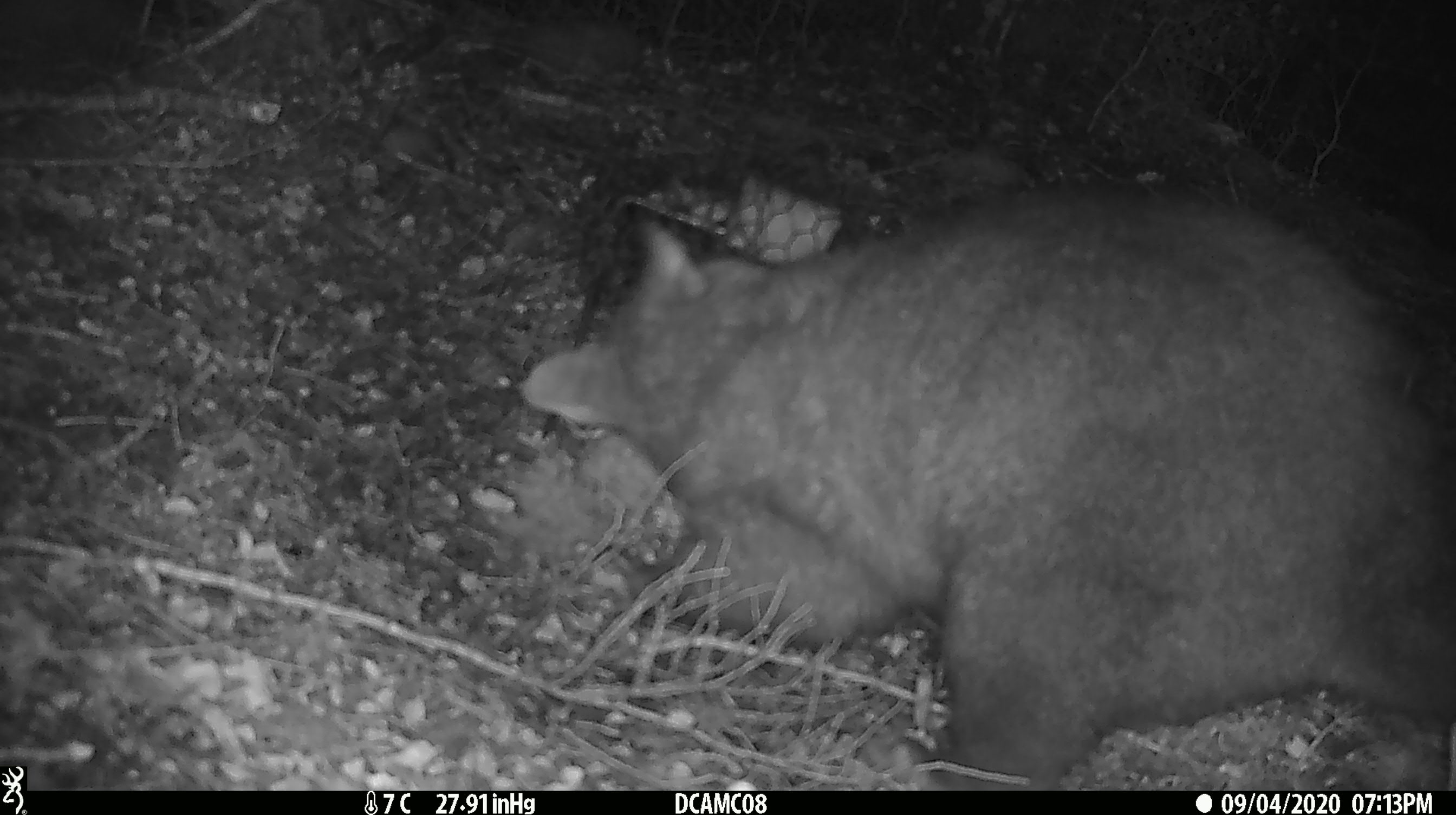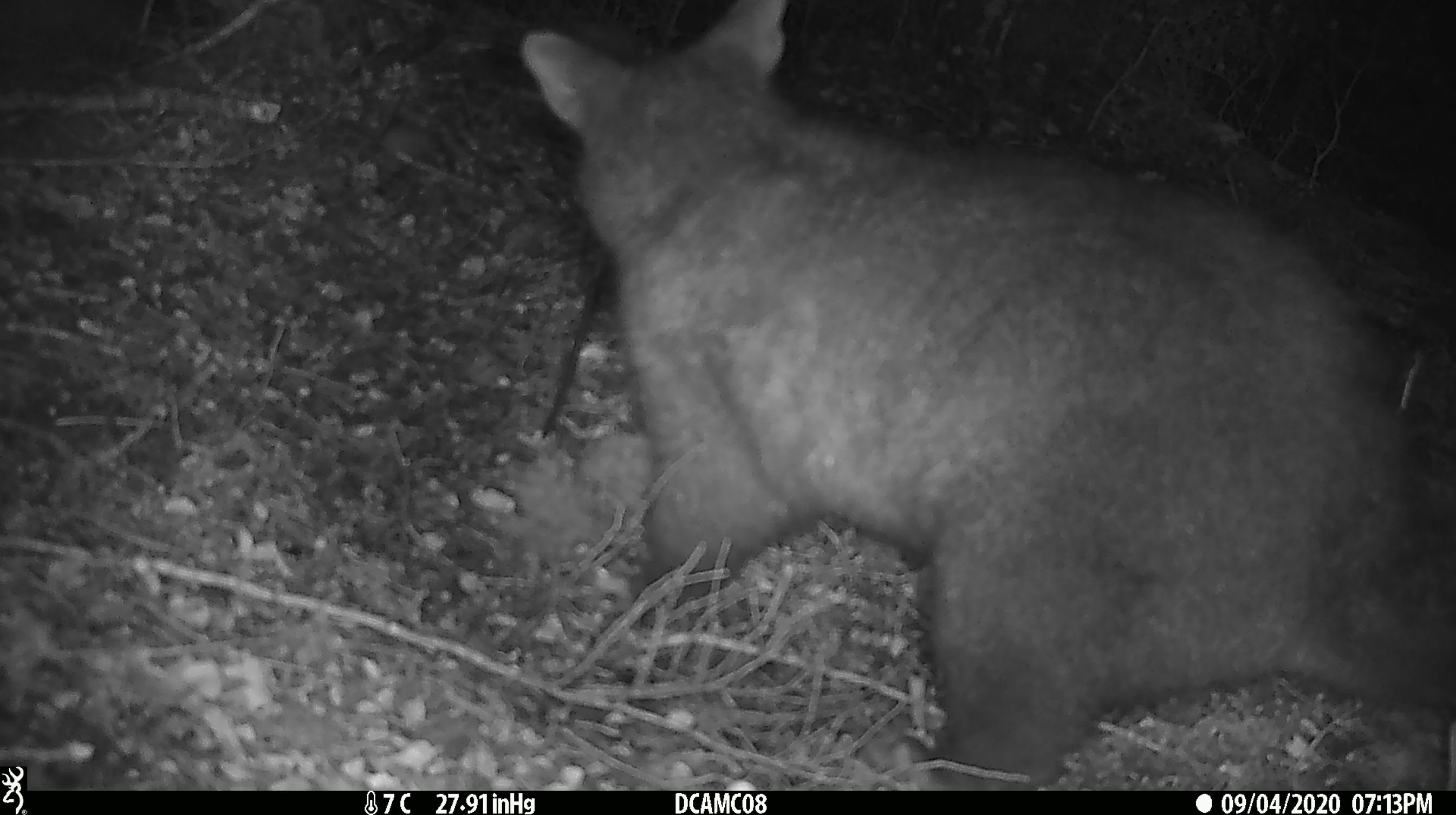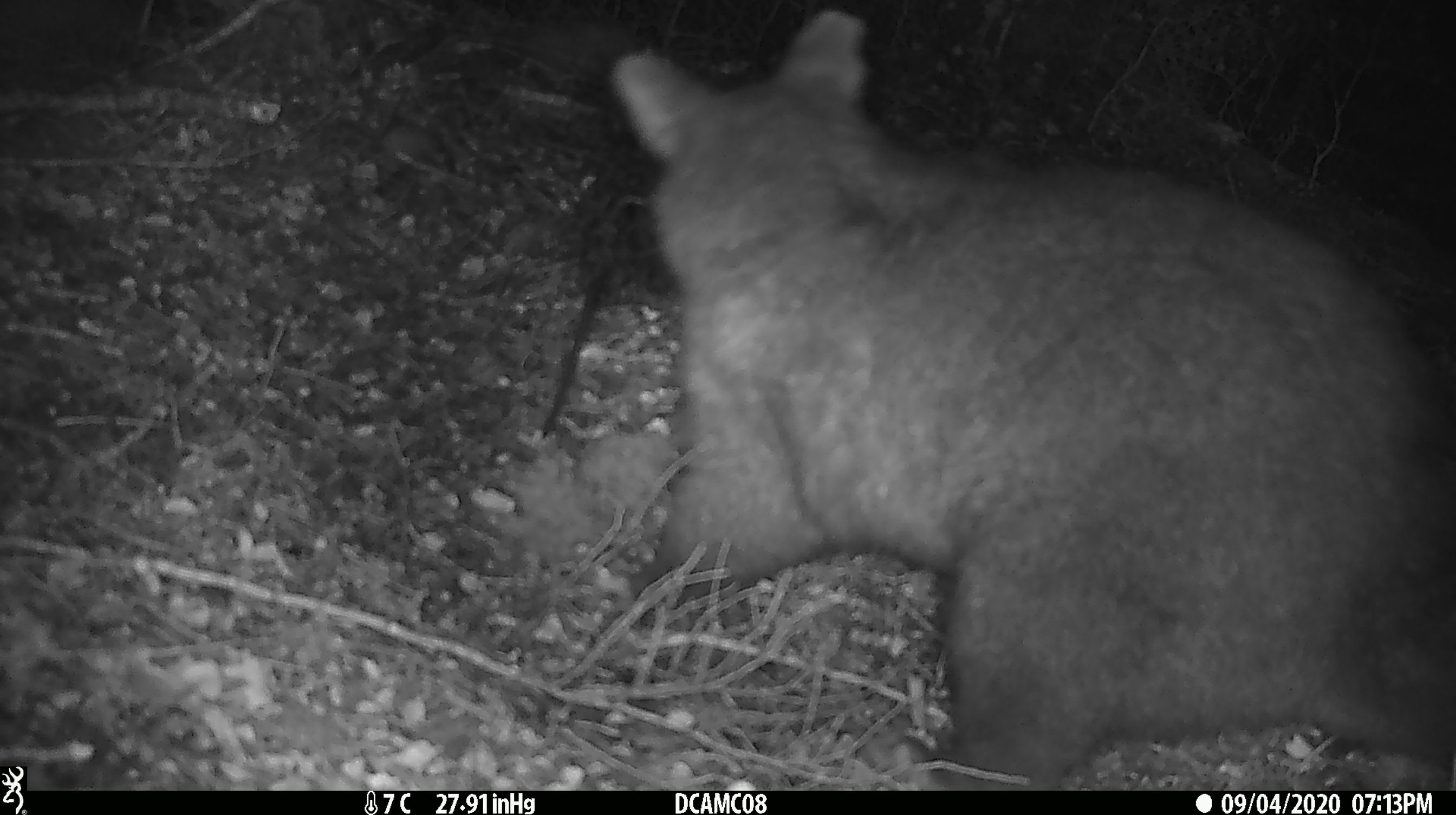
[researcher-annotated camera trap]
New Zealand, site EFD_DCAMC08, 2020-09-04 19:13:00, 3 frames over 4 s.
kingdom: Animalia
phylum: Chordata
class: Mammalia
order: Diprotodontia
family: Phalangeridae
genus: Trichosurus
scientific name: Trichosurus vulpecula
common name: common brushtail possum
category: possum